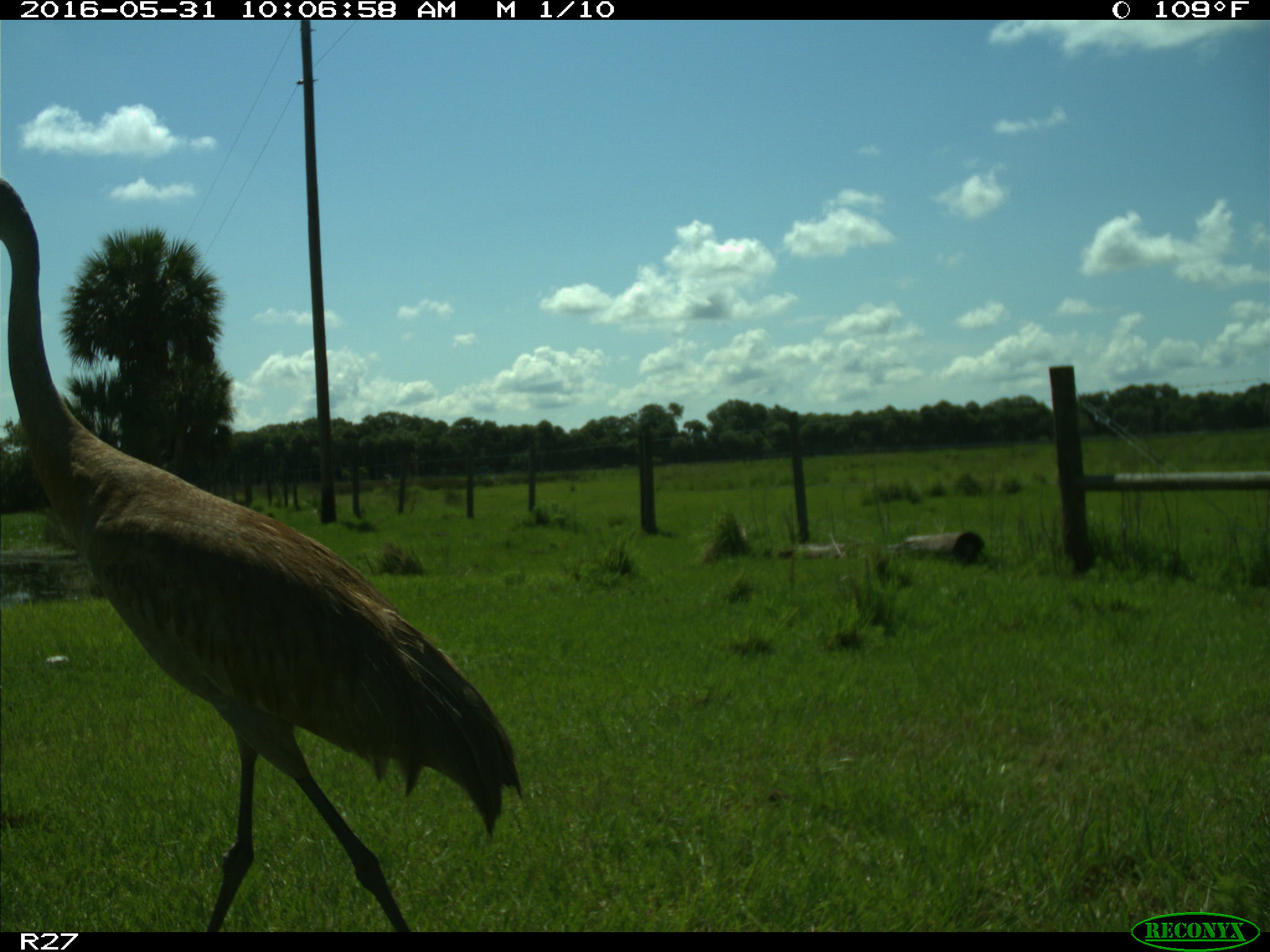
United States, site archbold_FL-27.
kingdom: Animalia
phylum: Chordata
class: Aves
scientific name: Aves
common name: birds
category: unidentified bird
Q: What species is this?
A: Unidentified bird (birds) (Aves).